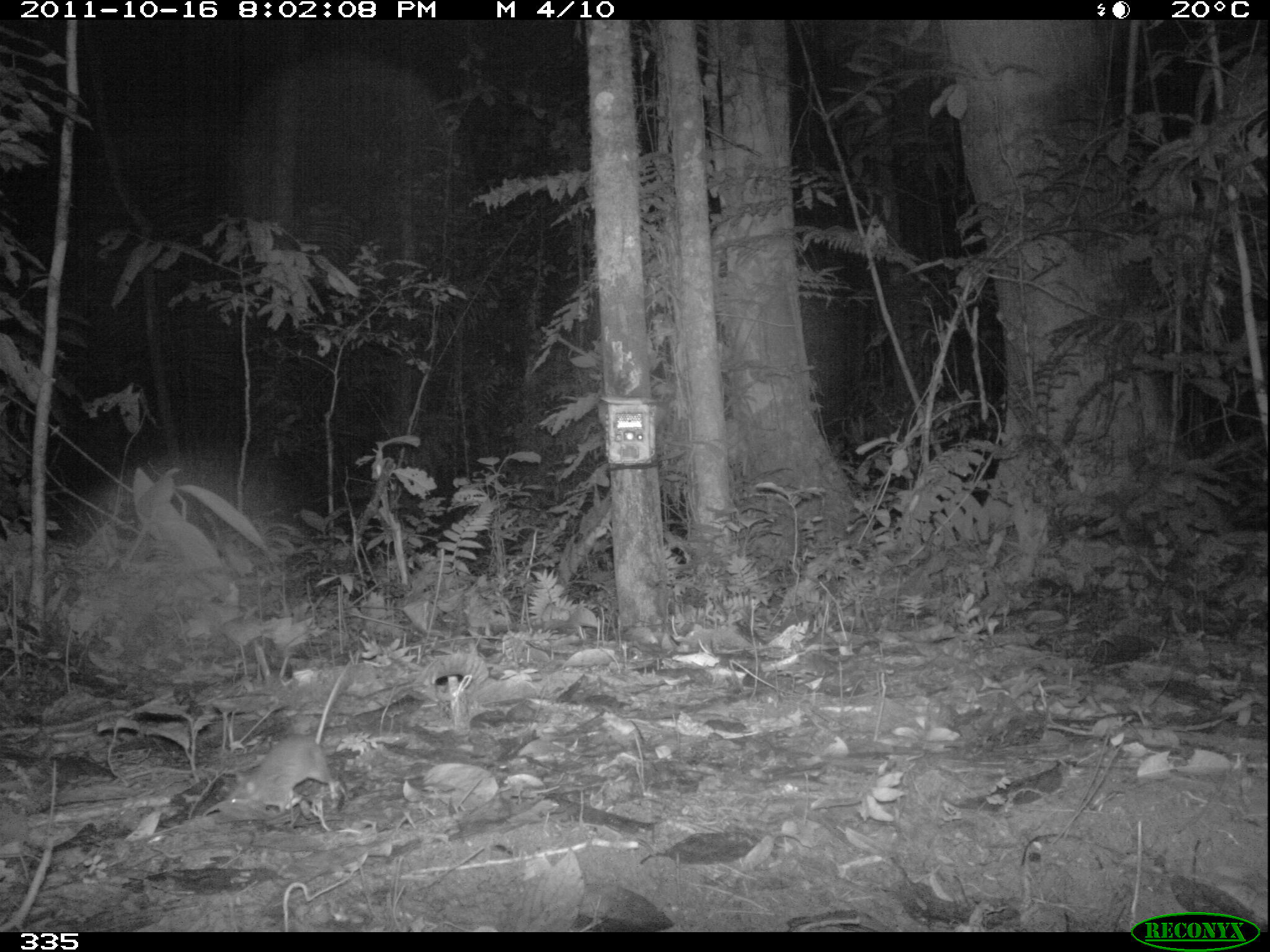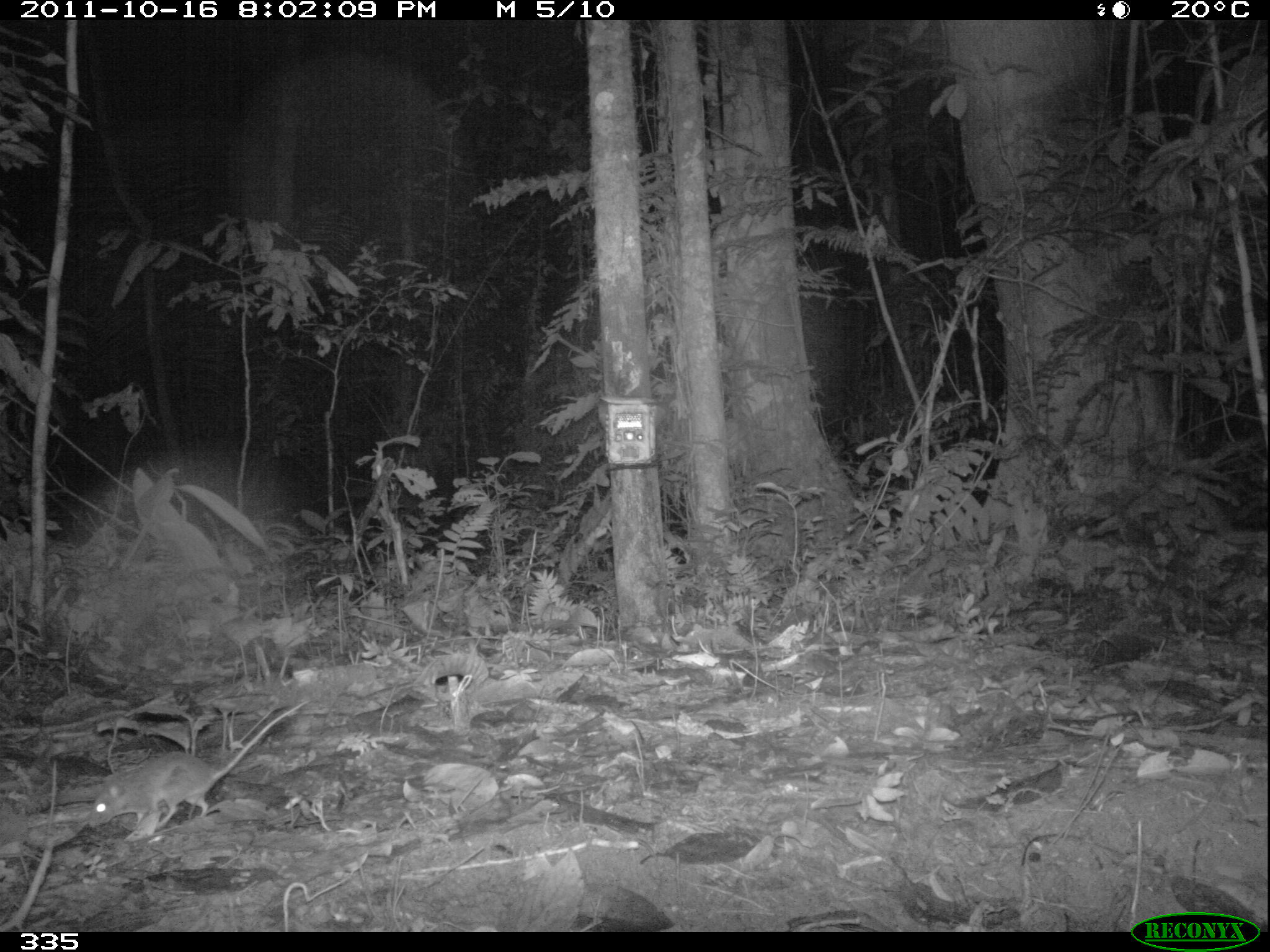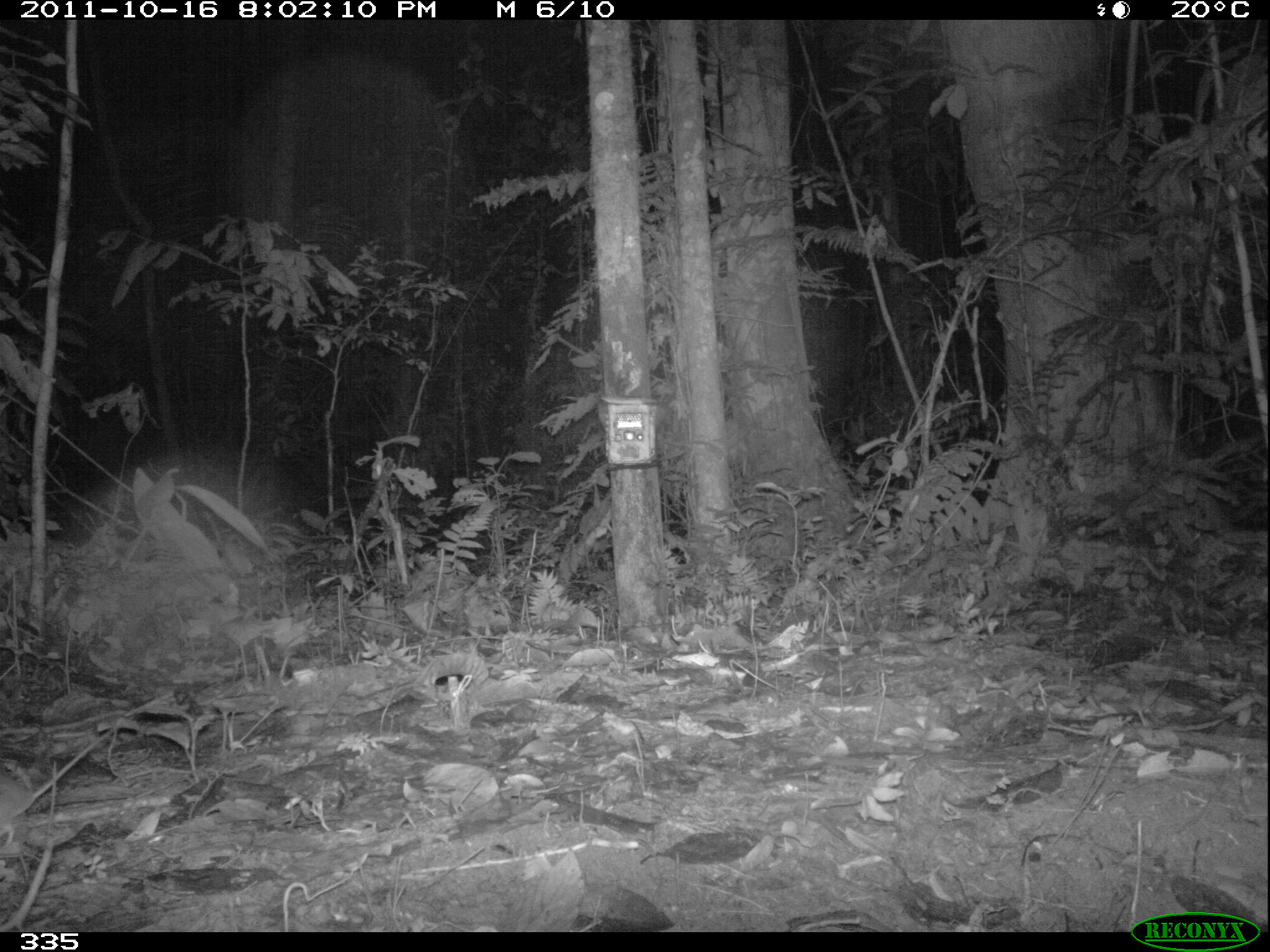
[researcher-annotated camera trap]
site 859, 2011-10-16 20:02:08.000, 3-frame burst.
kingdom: Animalia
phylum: Chordata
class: Mammalia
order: Rodentia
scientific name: Rodentia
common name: rodents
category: unknown rodent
Unknown rodent (rodents) (Rodentia).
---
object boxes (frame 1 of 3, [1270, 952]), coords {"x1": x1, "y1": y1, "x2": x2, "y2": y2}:
unknown rodent: {"x1": 216, "y1": 651, "x2": 355, "y2": 821}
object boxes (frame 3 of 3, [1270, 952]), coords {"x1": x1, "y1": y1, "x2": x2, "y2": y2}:
unknown rodent: {"x1": 0, "y1": 720, "x2": 121, "y2": 849}